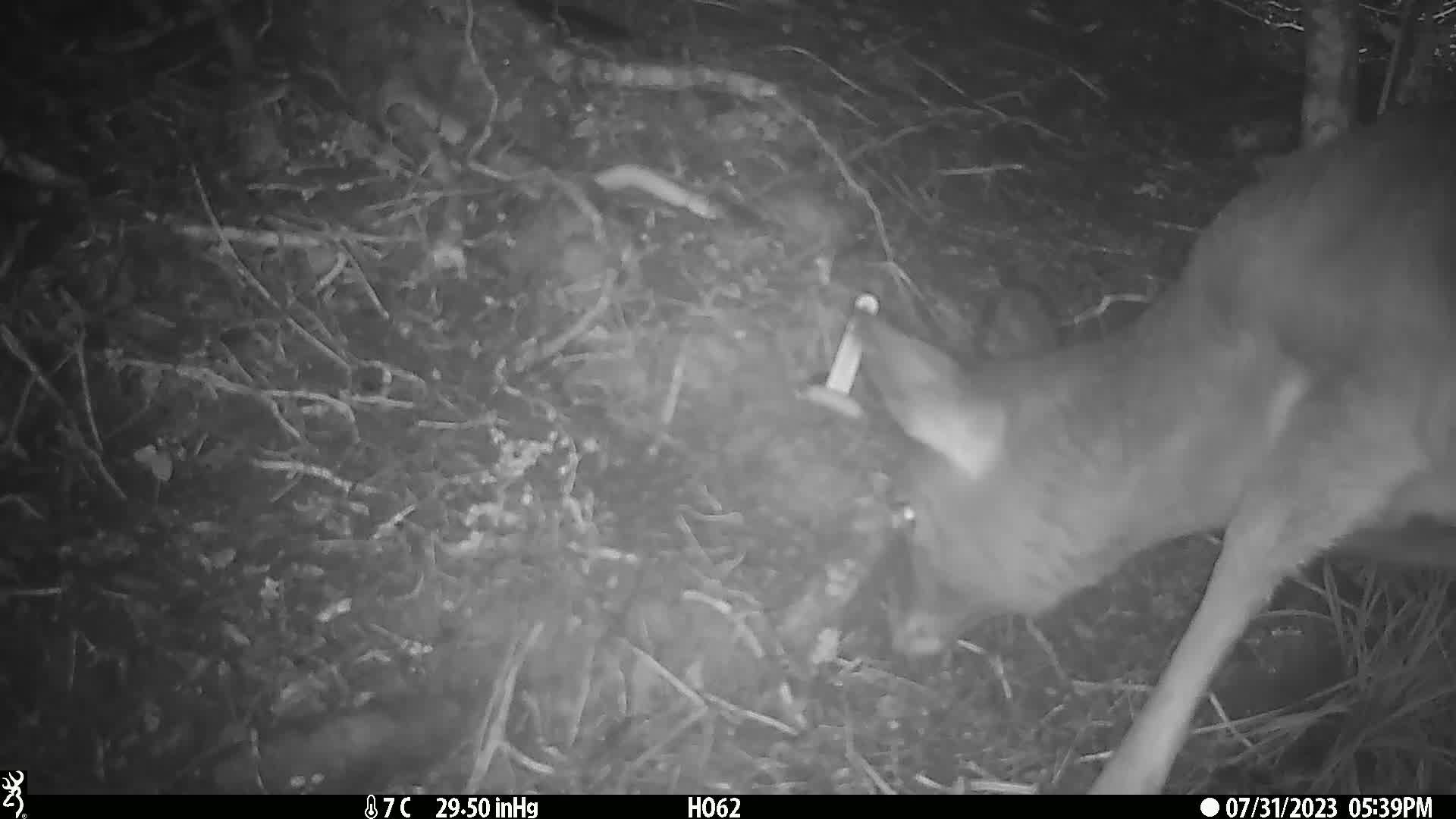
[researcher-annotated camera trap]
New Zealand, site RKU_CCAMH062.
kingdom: Animalia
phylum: Chordata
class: Mammalia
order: Artiodactyla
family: Cervidae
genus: Odocoileus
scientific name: Odocoileus virginianus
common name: white-tailed deer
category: white tailed deer